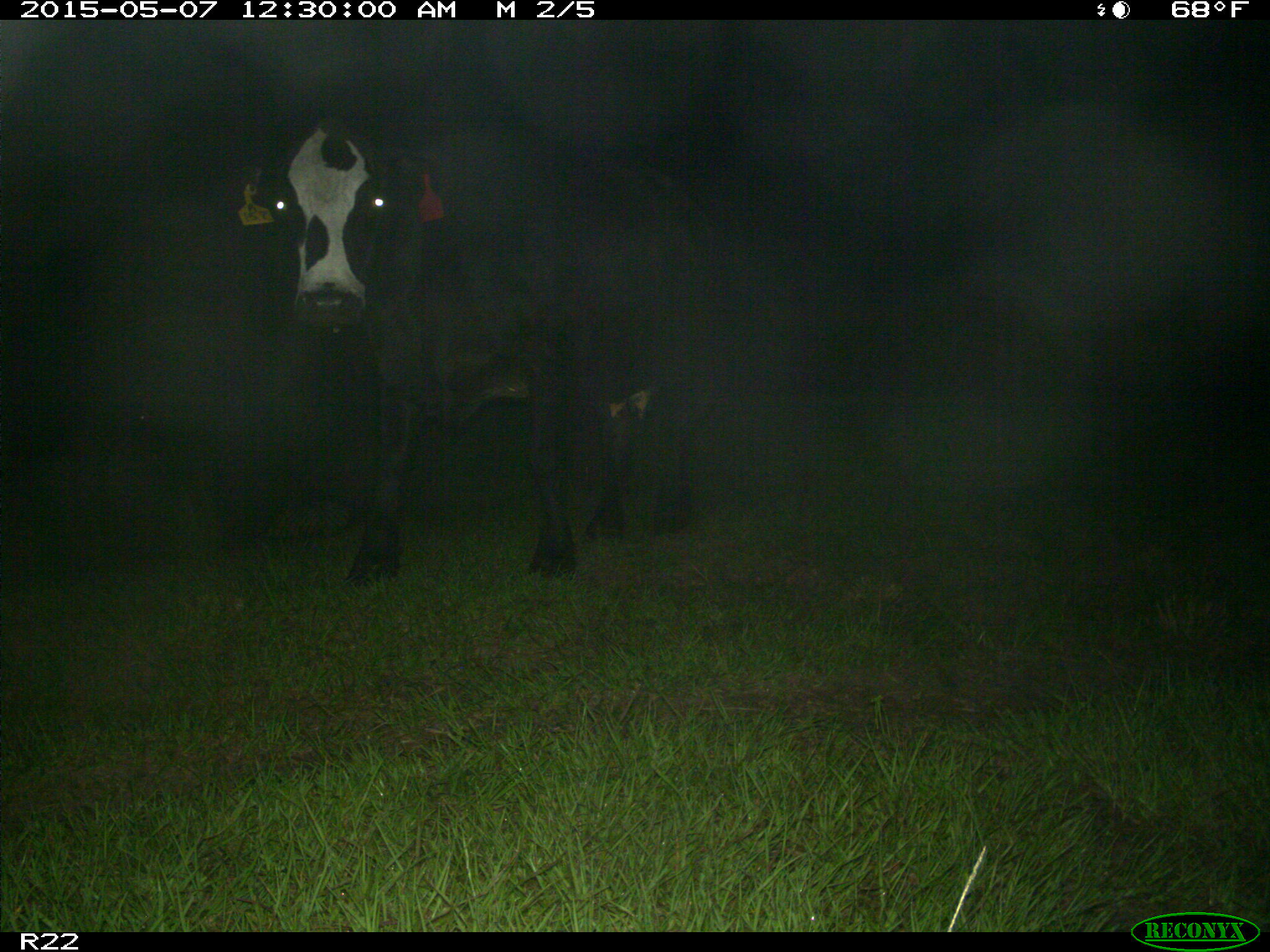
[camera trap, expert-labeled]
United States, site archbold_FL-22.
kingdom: Animalia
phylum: Chordata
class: Mammalia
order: Artiodactyla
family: Bovidae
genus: Bos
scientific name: Bos taurus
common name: domestic cow